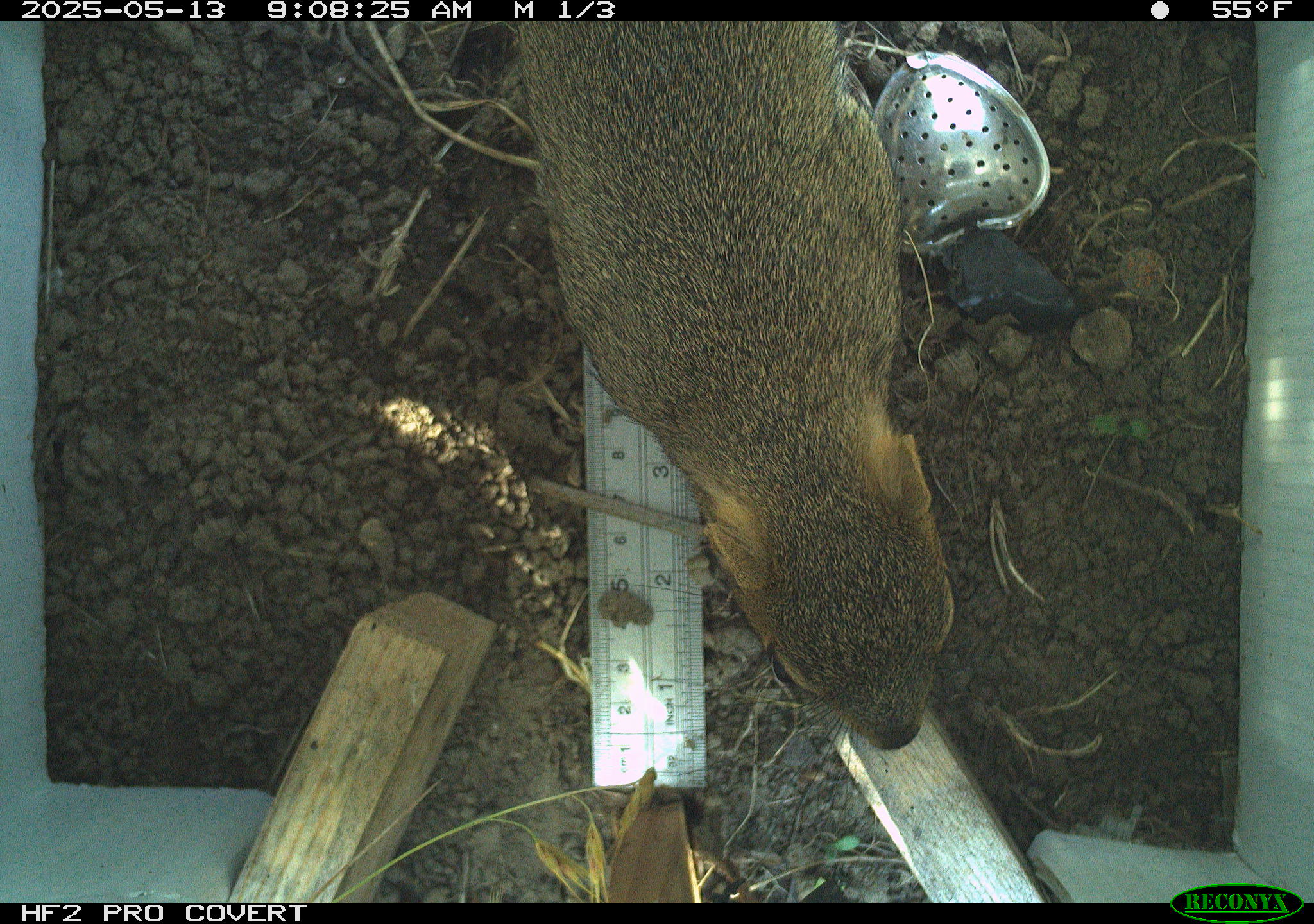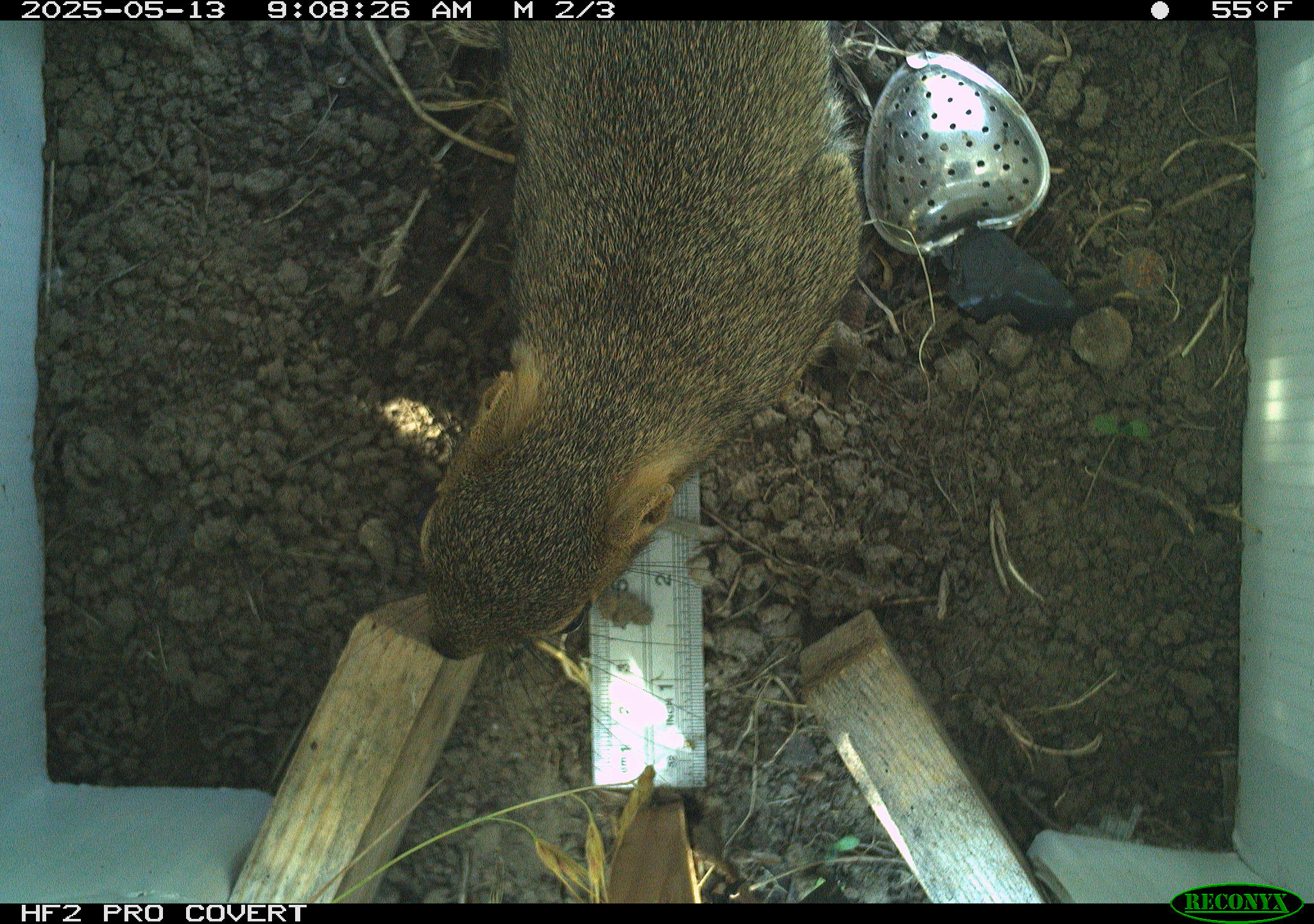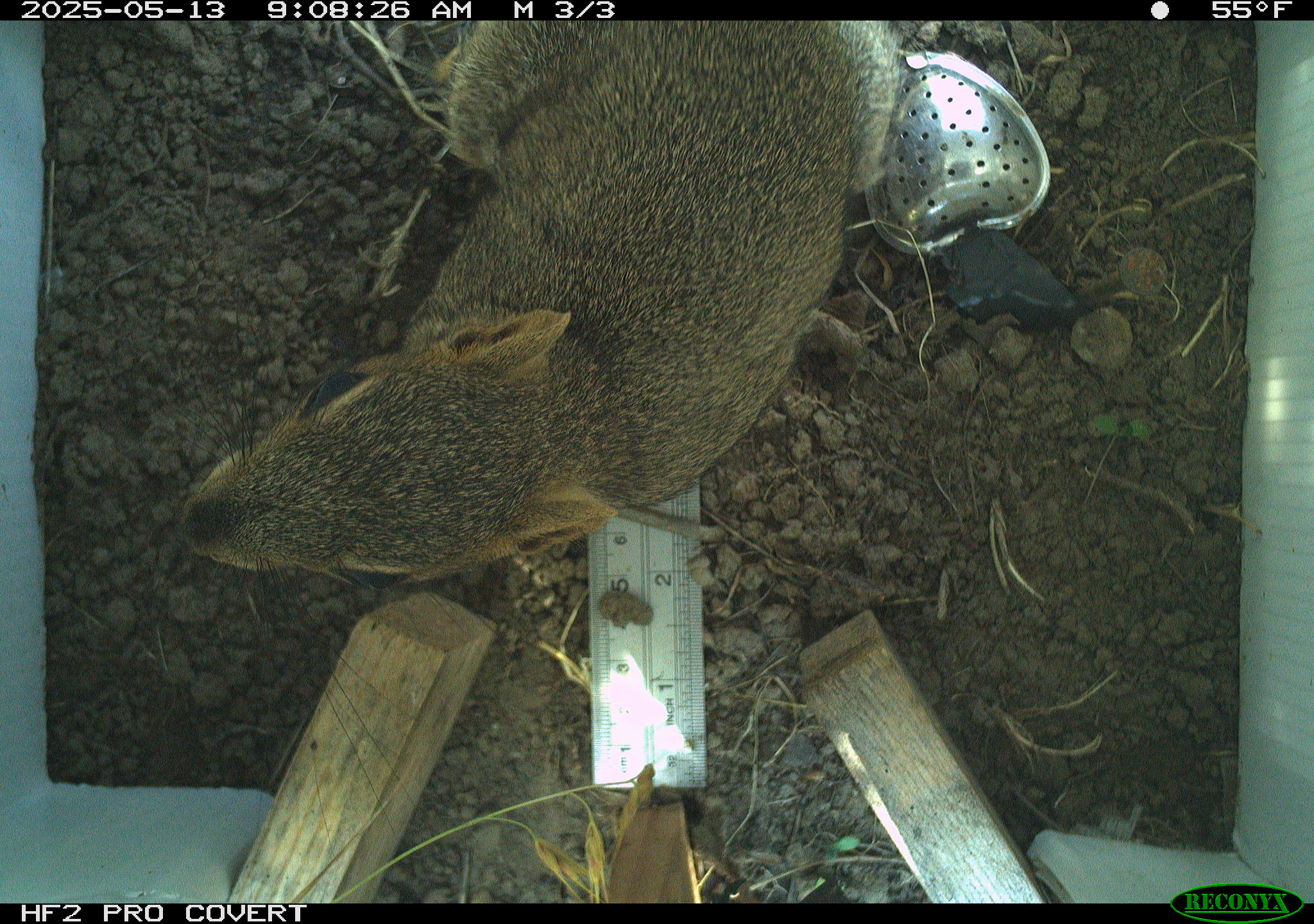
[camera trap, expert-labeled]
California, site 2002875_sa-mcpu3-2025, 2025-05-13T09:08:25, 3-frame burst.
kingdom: Animalia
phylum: Chordata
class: Mammalia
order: Rodentia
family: Sciuridae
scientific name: Sciuridae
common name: squirrels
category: sciuridae family